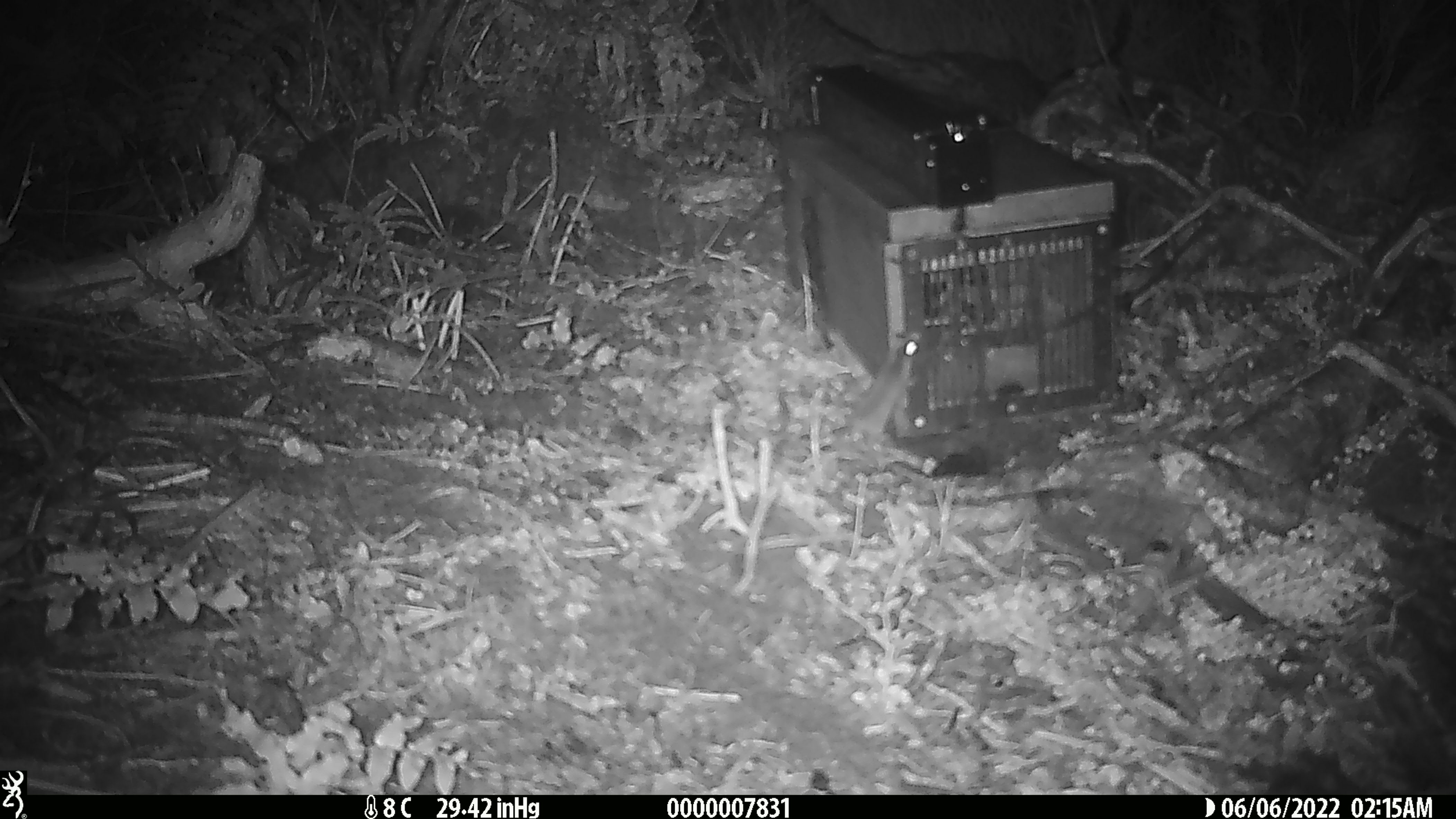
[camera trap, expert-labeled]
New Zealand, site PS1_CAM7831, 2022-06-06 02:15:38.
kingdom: Animalia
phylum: Chordata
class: Mammalia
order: Rodentia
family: Muridae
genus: Mus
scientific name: Mus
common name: mouse